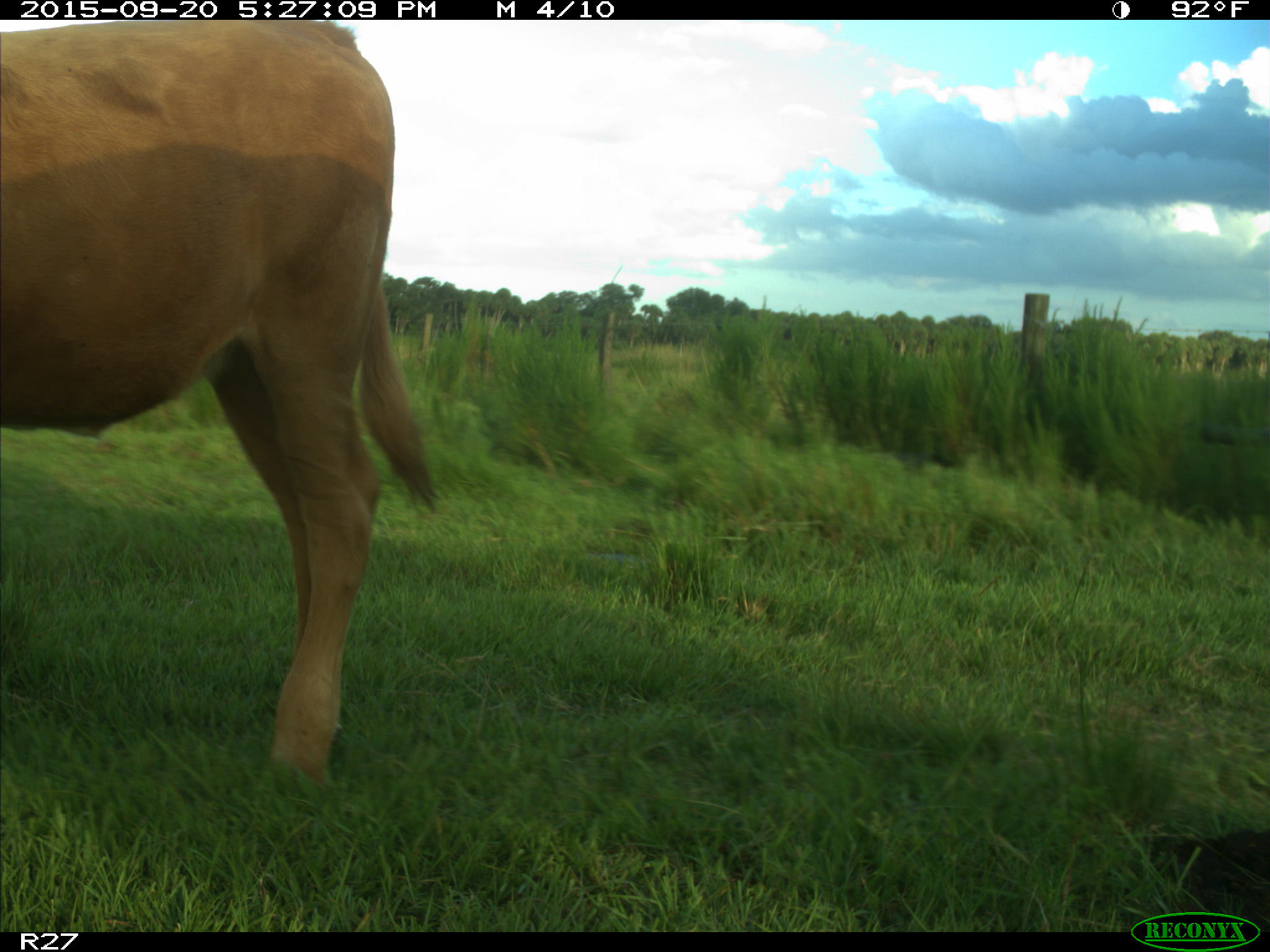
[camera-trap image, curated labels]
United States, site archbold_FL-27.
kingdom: Animalia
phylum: Chordata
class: Mammalia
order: Artiodactyla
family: Bovidae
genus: Bos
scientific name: Bos taurus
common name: domestic cow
Bos taurus (domestic cow).